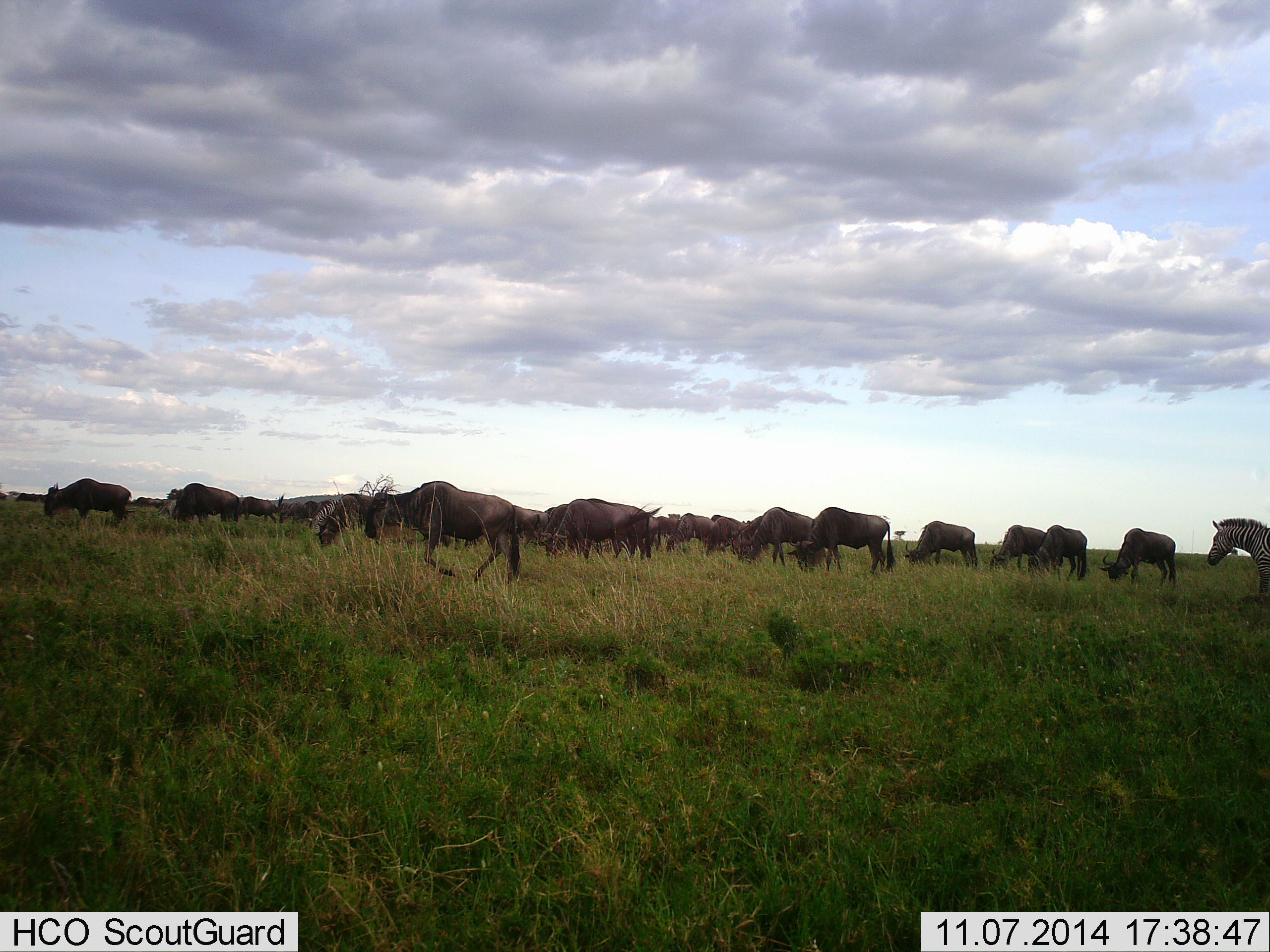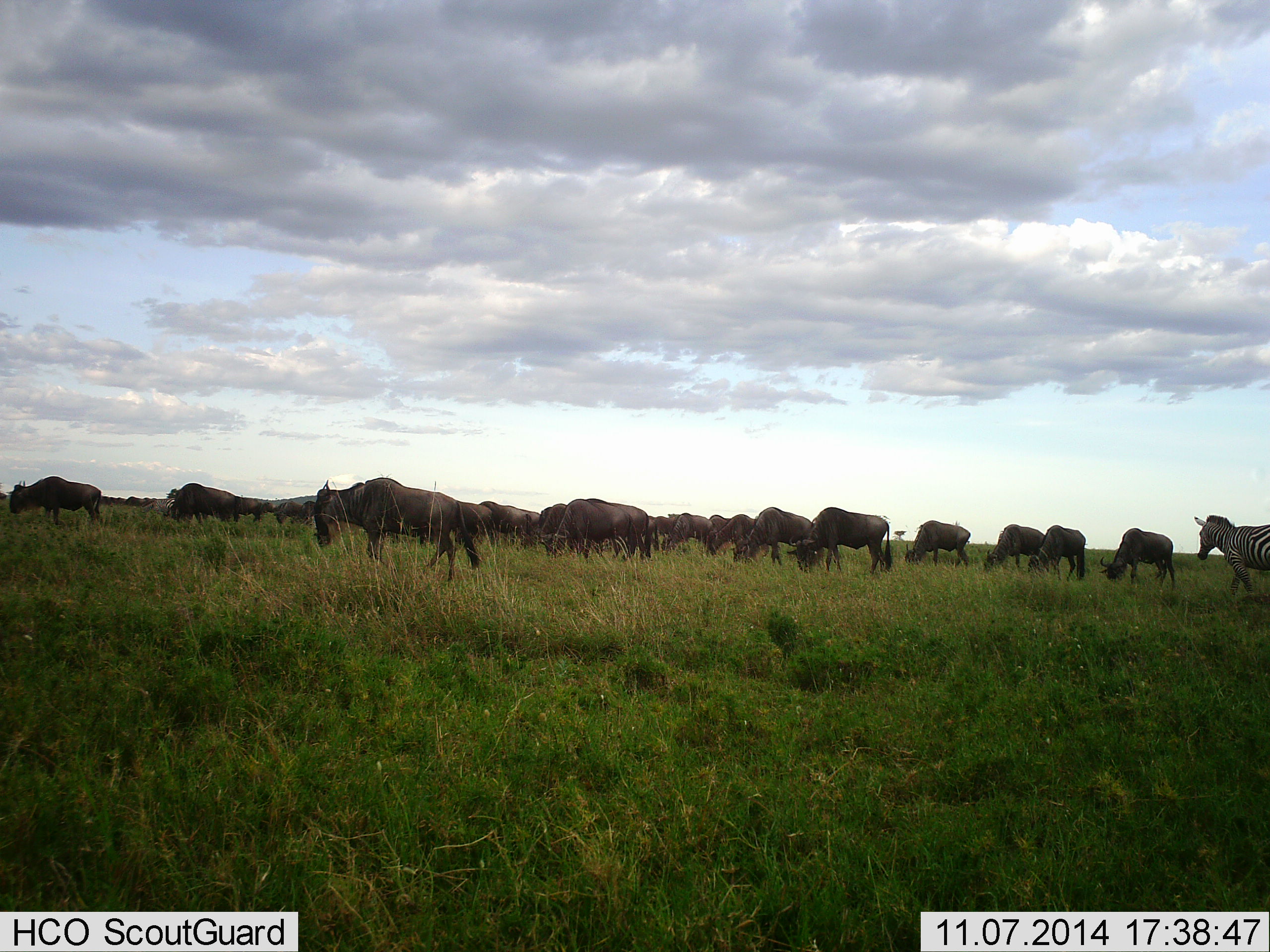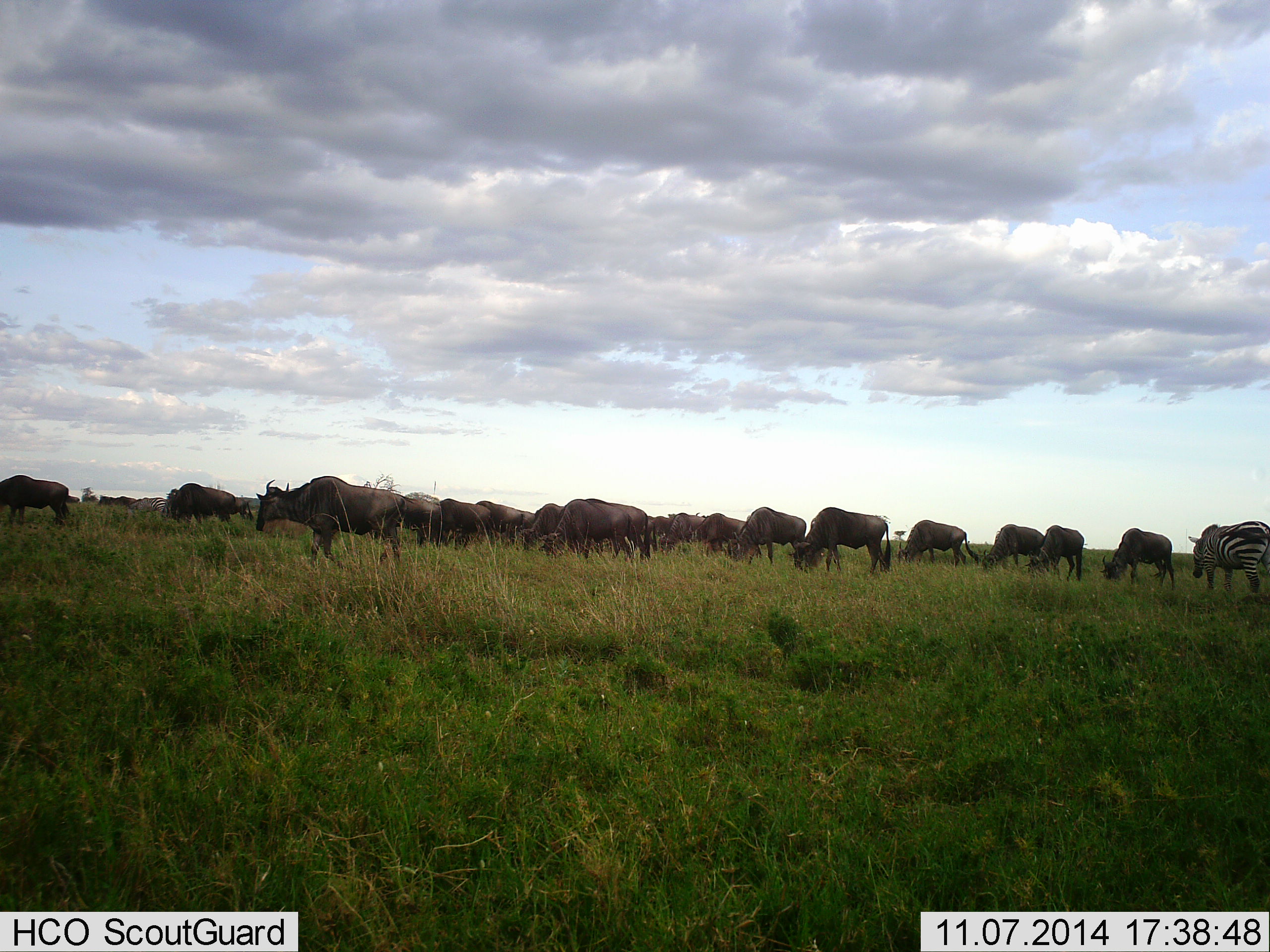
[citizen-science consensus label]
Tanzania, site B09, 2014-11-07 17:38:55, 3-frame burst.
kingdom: Animalia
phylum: Chordata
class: Mammalia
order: Artiodactyla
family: Bovidae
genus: Connochaetes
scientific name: Connochaetes taurinus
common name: blue wildebeest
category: wildebeest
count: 11-50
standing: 20%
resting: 7%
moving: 87%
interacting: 7%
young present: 0%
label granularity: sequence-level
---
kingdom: Animalia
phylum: Chordata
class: Mammalia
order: Perissodactyla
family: Equidae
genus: Equus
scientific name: Equus quagga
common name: plains zebra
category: zebra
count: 1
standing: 18%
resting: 0%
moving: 82%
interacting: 0%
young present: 0%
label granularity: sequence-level